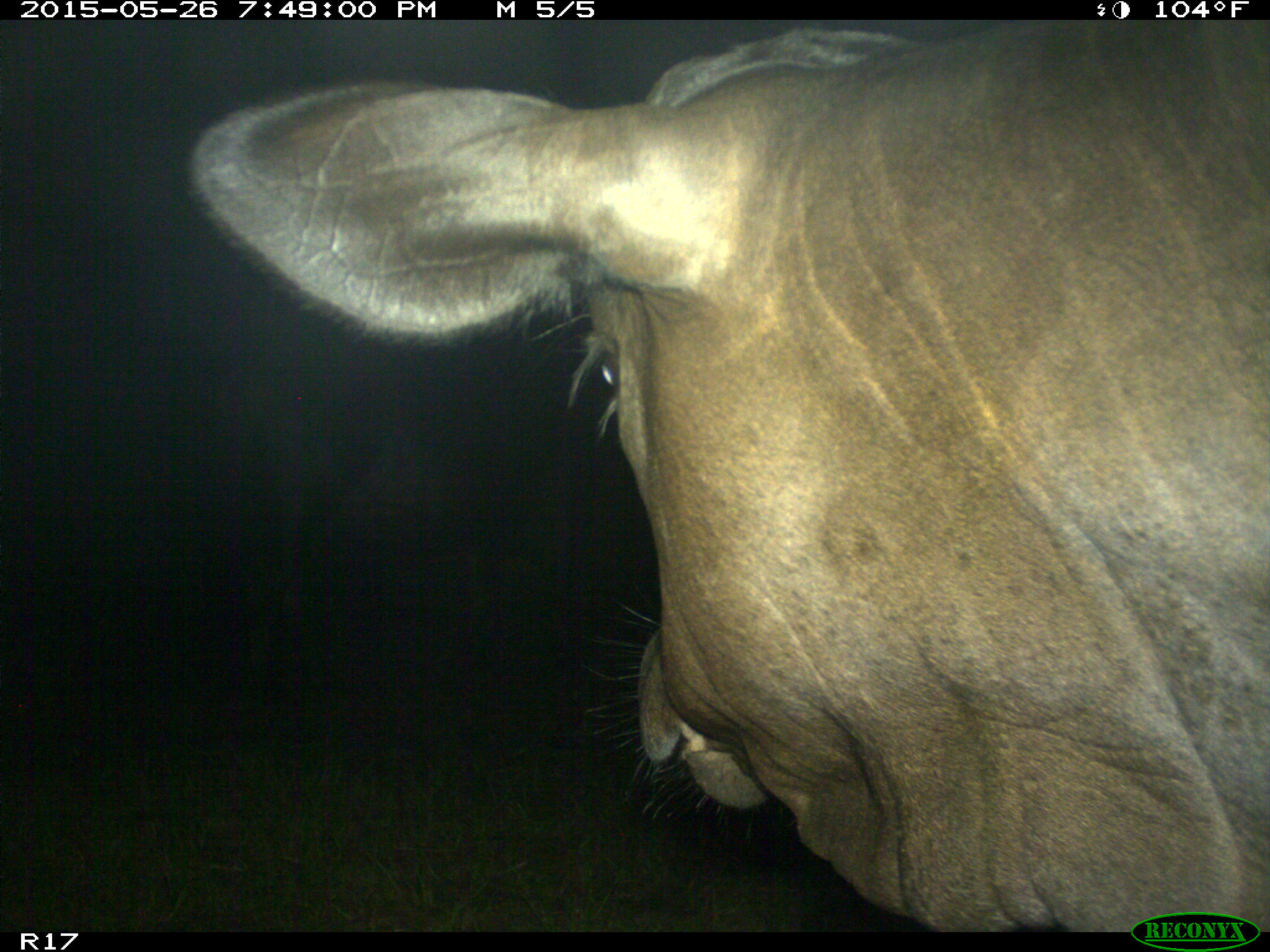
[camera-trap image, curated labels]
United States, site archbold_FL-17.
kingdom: Animalia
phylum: Chordata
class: Mammalia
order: Artiodactyla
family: Bovidae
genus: Bos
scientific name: Bos taurus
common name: domestic cow